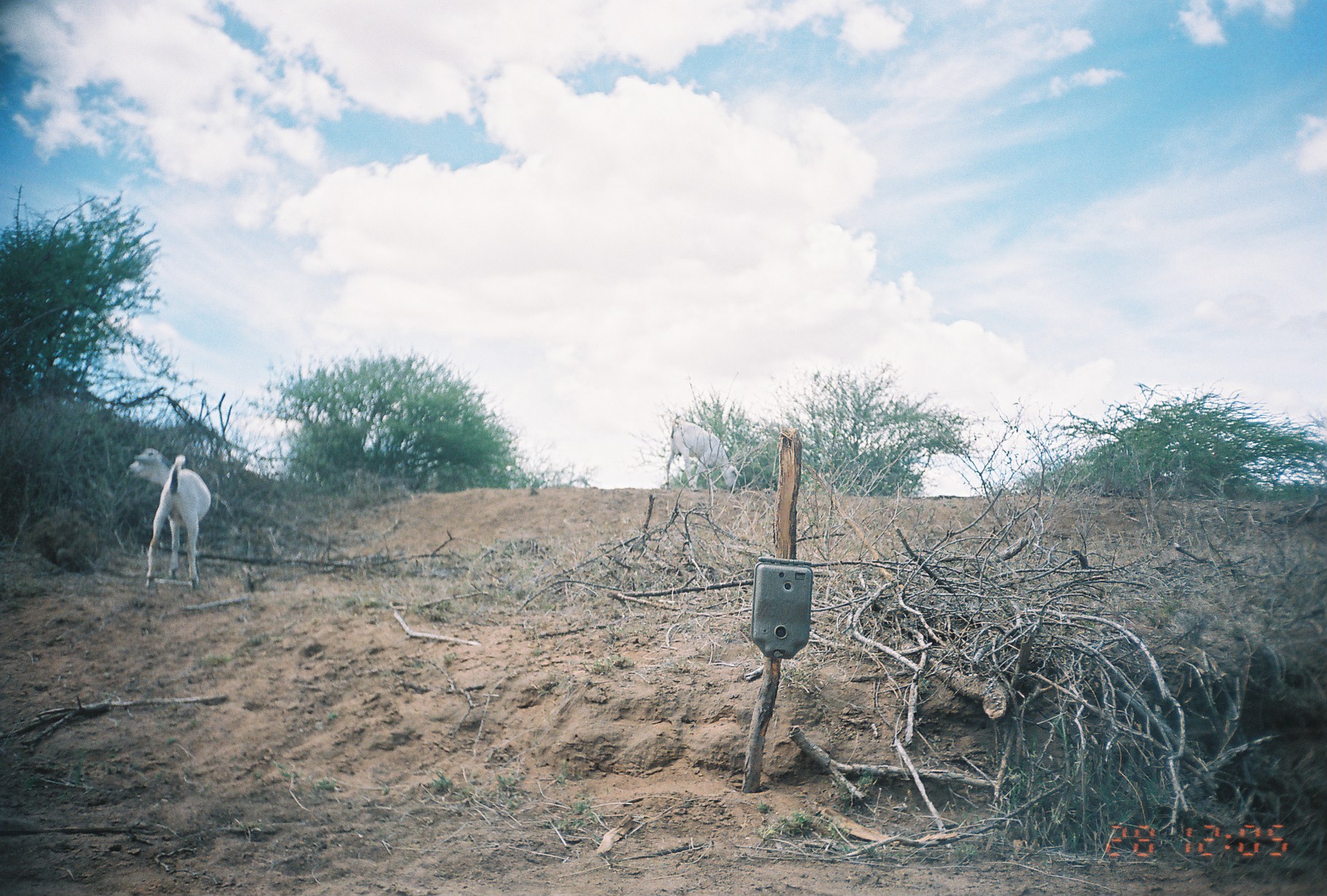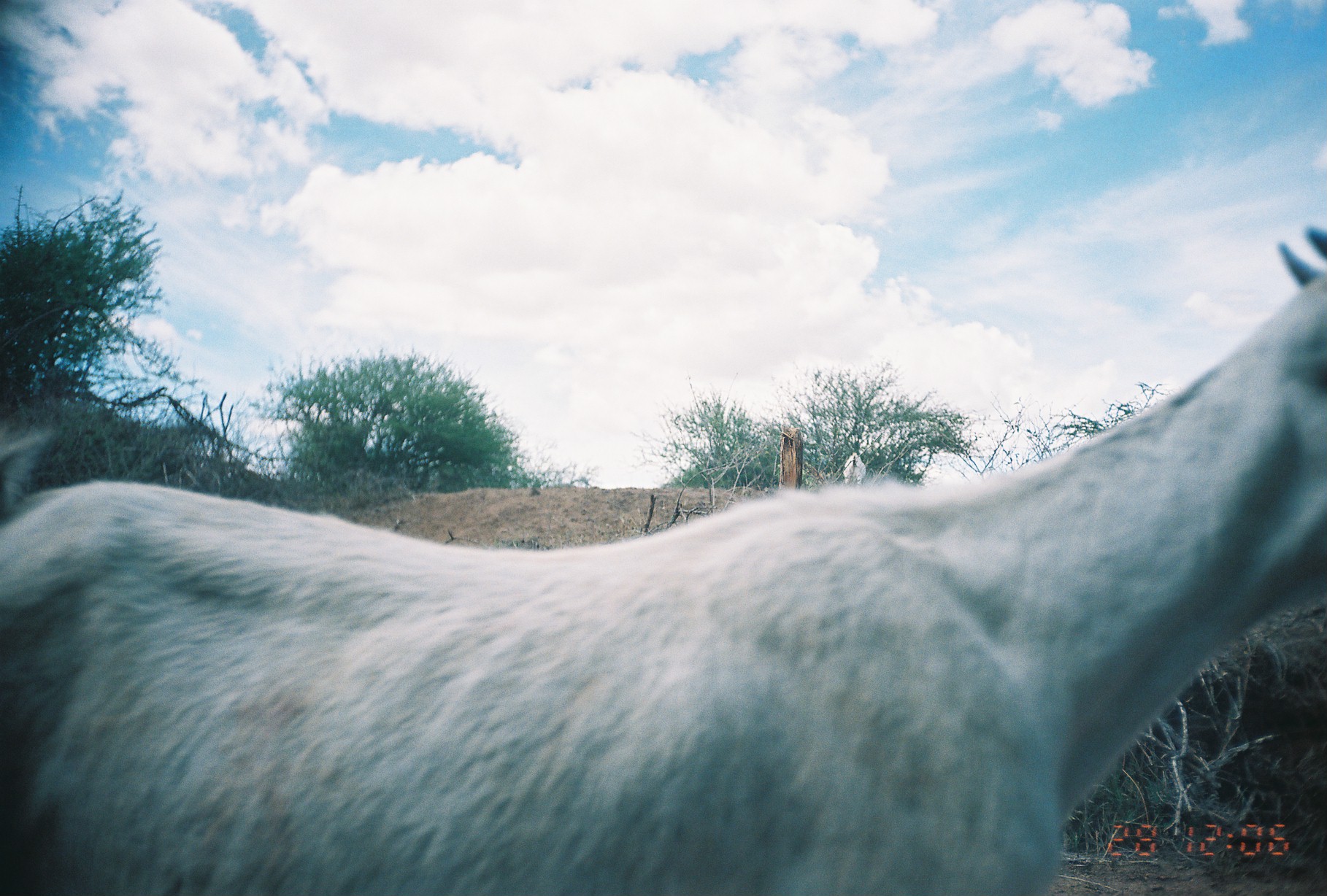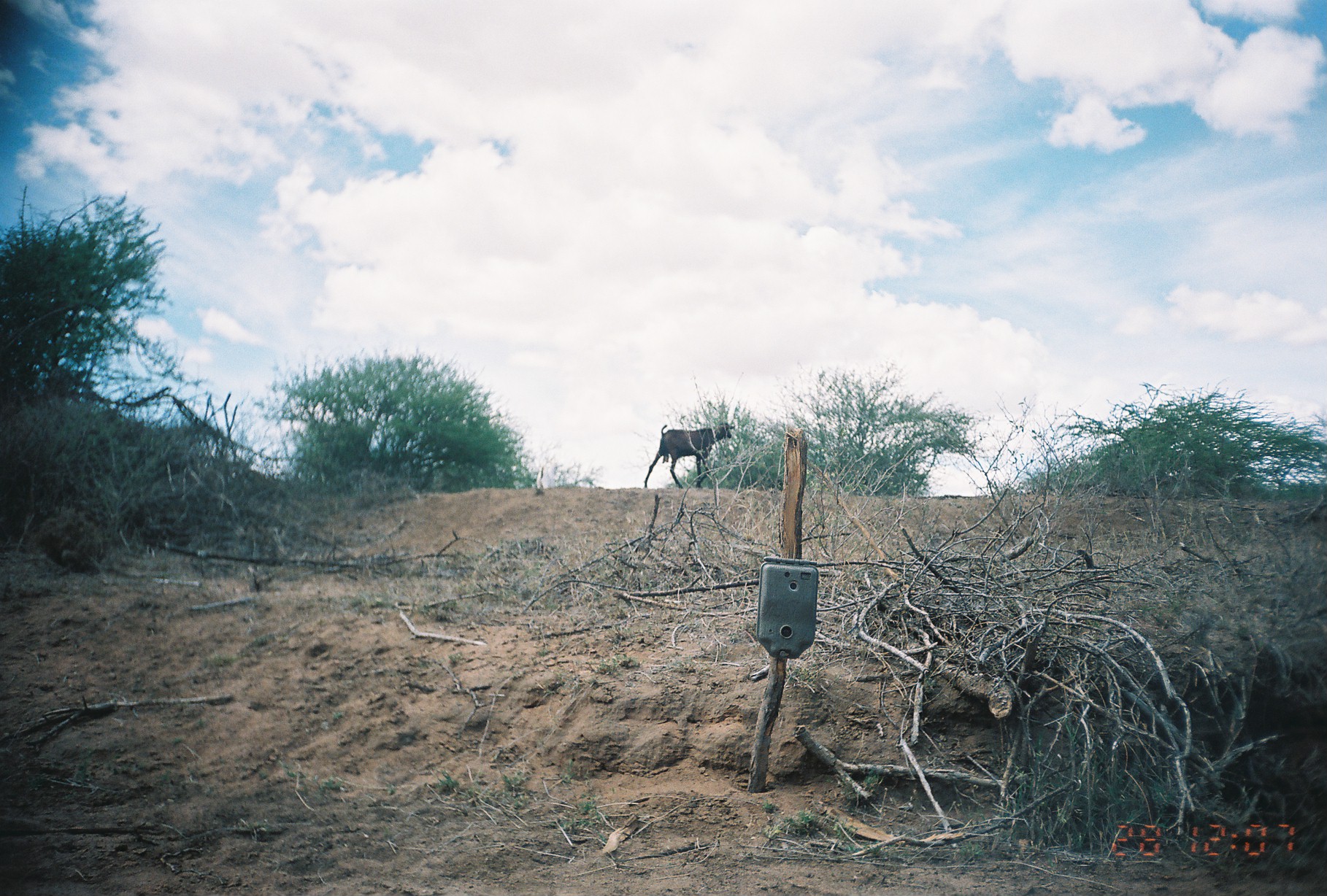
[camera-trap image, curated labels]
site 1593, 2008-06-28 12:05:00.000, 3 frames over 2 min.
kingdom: Animalia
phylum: Chordata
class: Mammalia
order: Artiodactyla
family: Bovidae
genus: Capra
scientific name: Capra aegagrus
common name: wild goat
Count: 2.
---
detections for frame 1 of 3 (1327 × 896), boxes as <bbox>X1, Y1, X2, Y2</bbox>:
capra aegagrus: <bbox>124, 444, 211, 588</bbox>; <bbox>665, 414, 743, 492</bbox>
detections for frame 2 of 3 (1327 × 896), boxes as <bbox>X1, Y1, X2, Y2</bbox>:
capra aegagrus: <bbox>0, 220, 1327, 893</bbox>; <bbox>1, 418, 67, 519</bbox>; <bbox>841, 452, 865, 487</bbox>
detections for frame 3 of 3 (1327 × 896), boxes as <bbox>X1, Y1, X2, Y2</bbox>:
capra aegagrus: <bbox>643, 419, 735, 489</bbox>